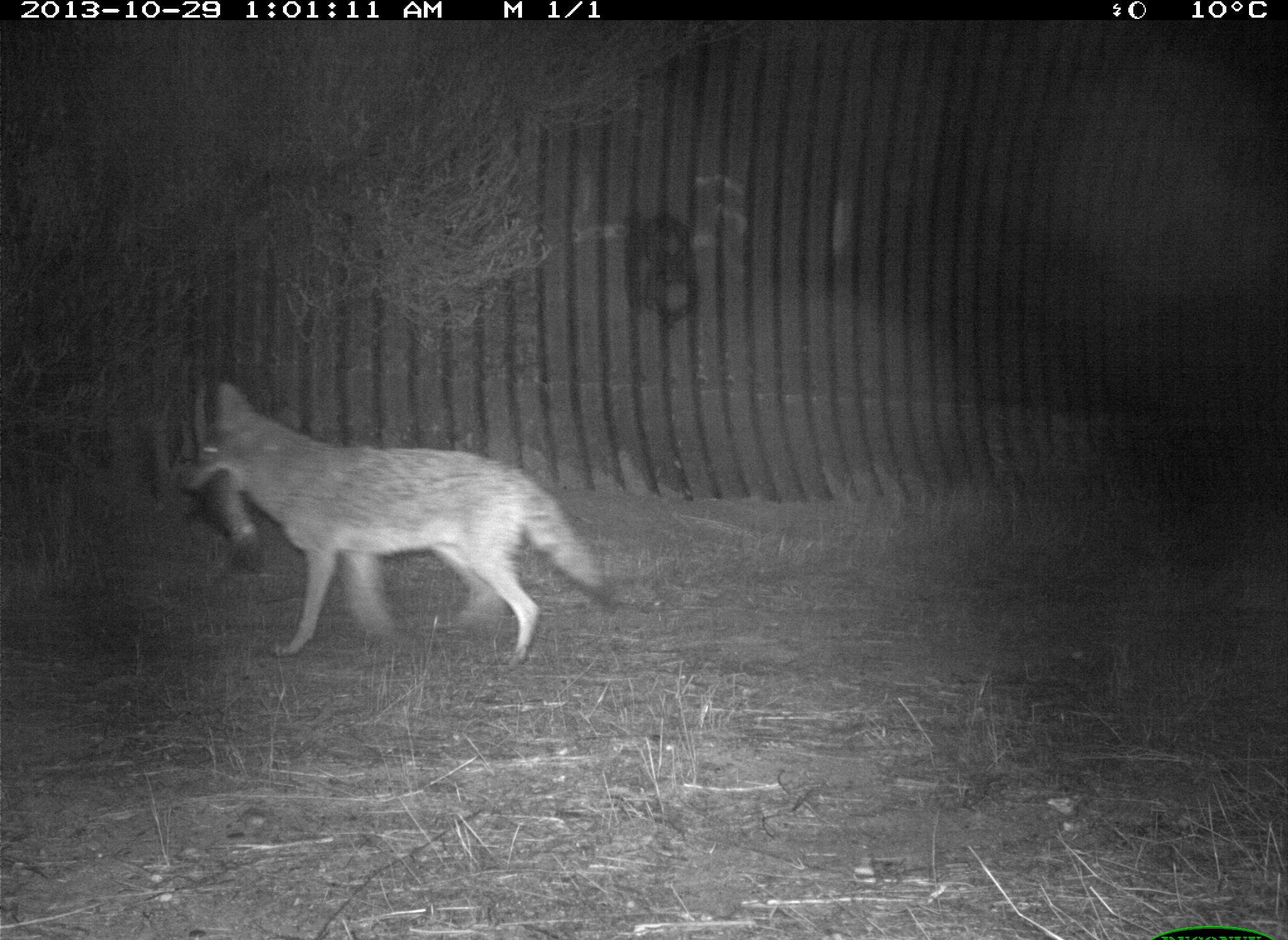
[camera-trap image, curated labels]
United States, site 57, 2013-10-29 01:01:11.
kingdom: Animalia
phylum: Chordata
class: Mammalia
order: Carnivora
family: Canidae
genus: Canis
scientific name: Canis latrans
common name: coyote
Coyote (Canis latrans).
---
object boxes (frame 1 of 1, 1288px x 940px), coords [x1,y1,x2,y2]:
coyote: [171,384,621,671]